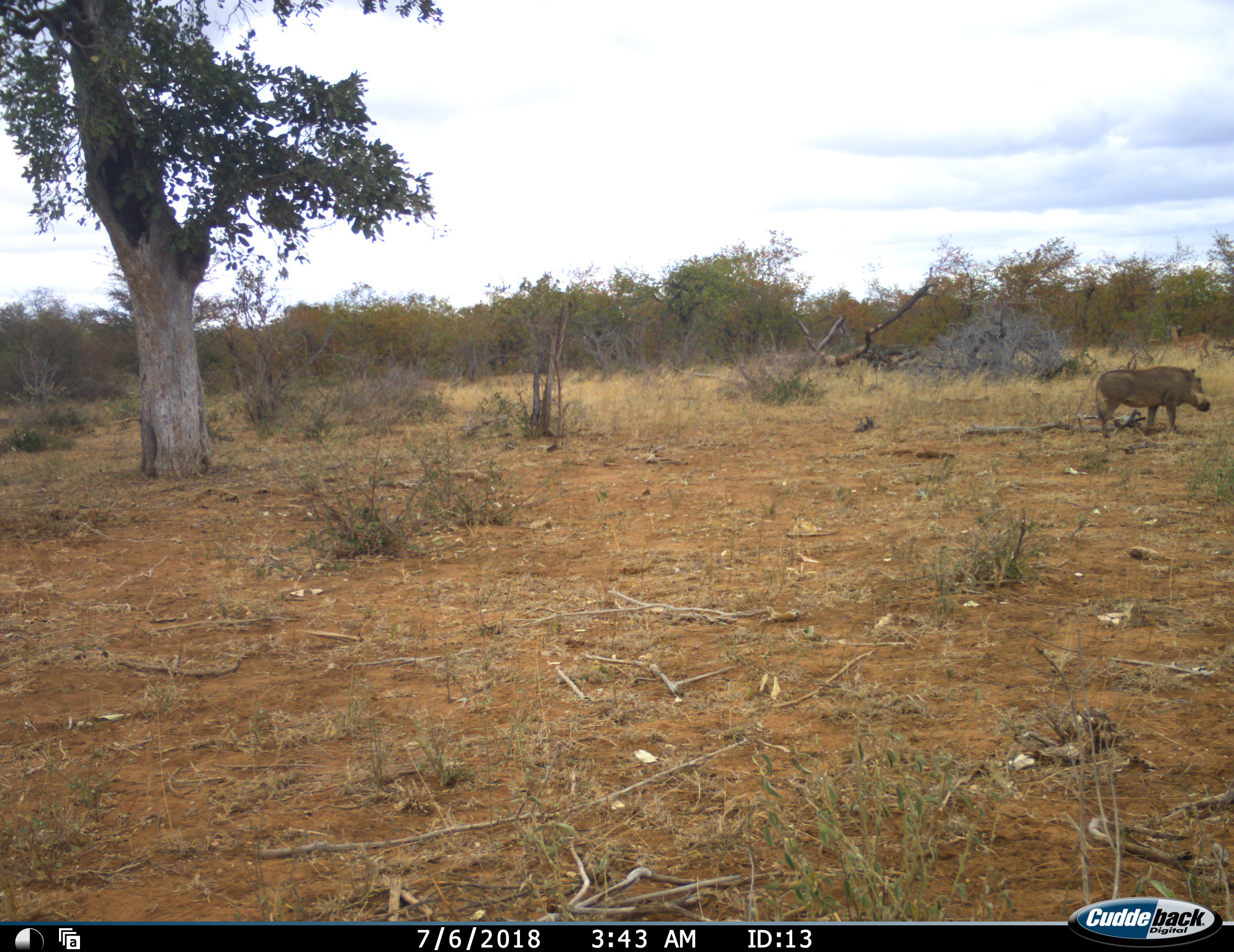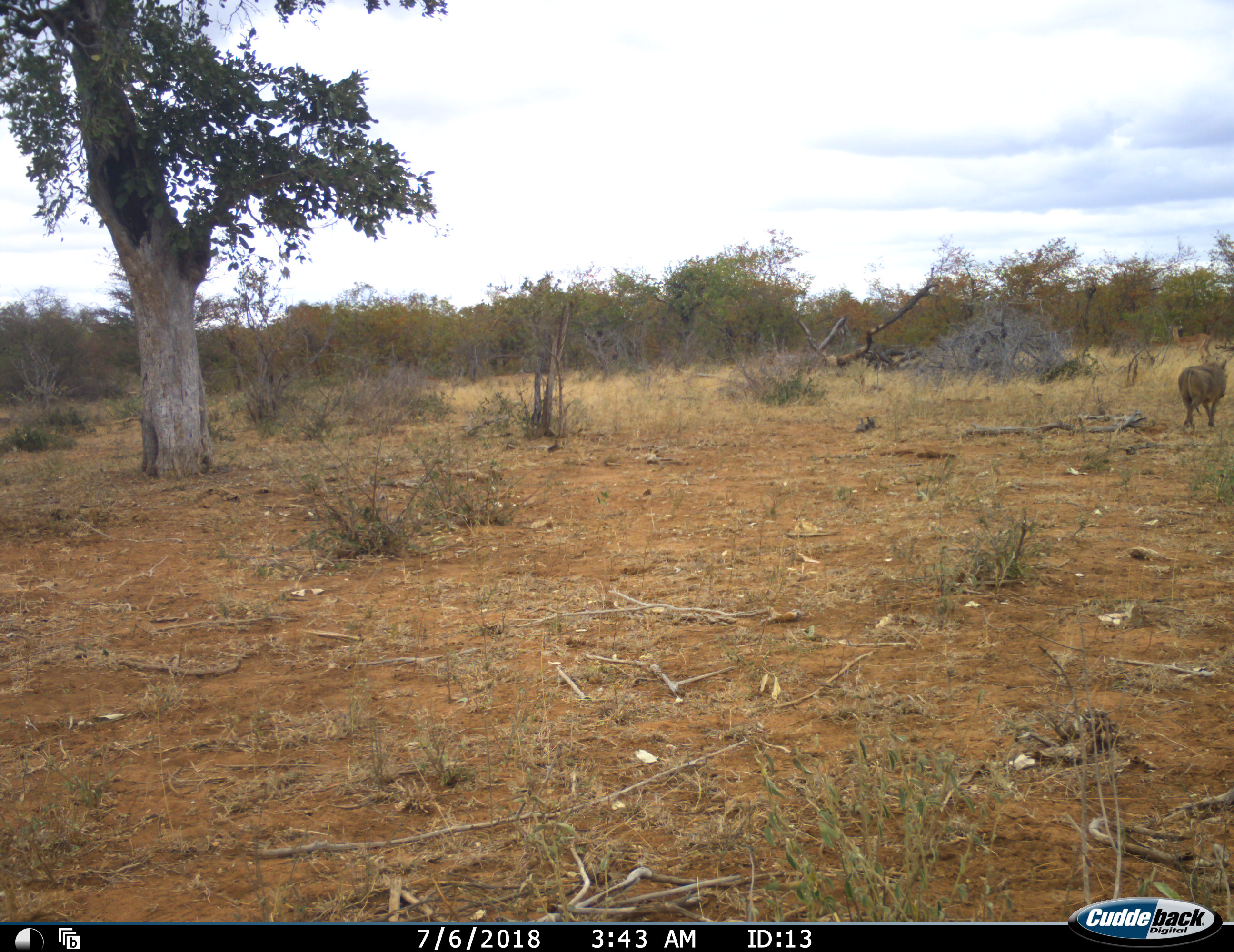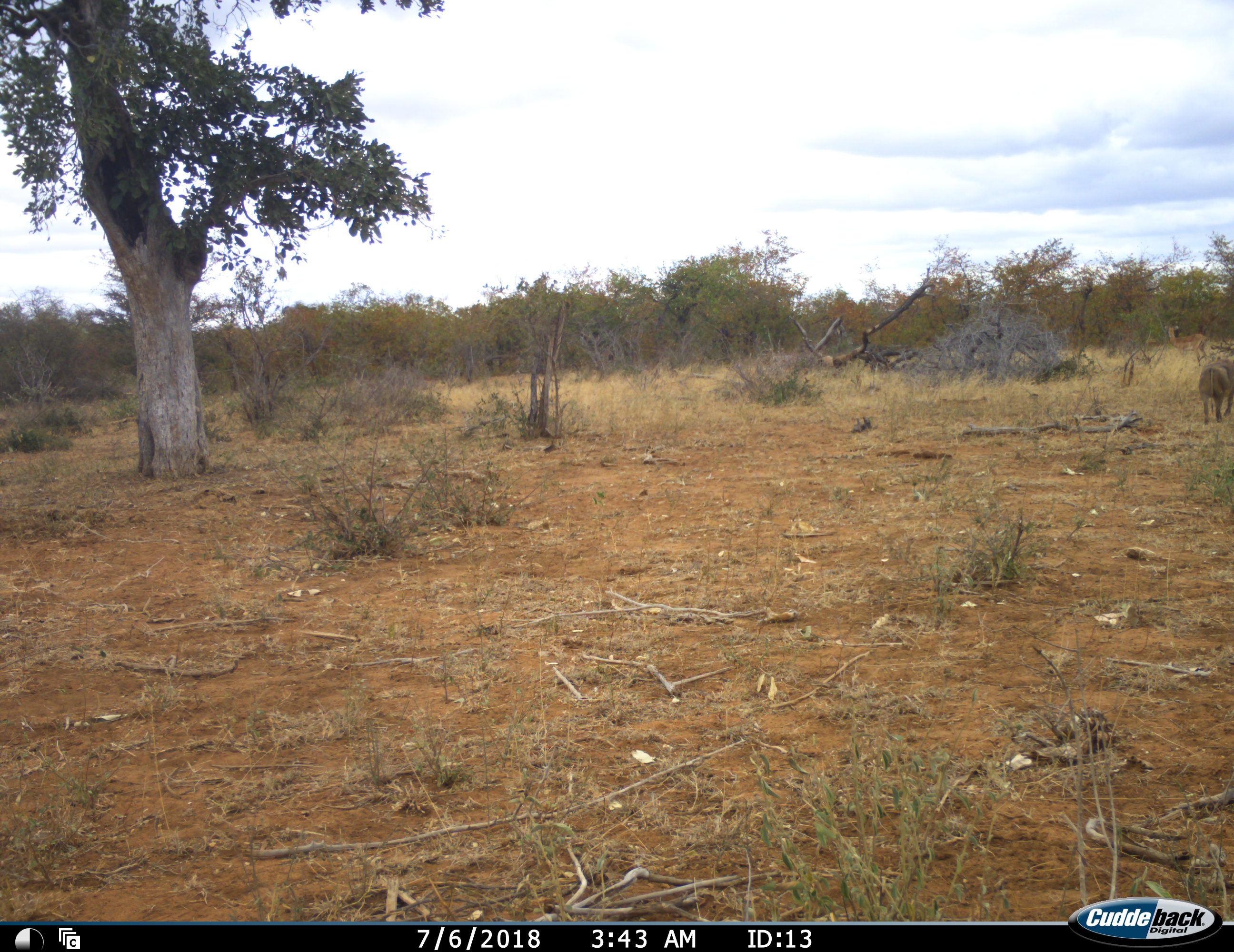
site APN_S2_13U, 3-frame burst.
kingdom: Animalia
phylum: Chordata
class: Mammalia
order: Artiodactyla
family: Suidae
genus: Phacochoerus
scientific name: Phacochoerus africanus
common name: warthog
Warthog (Phacochoerus africanus), count 1. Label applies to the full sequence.